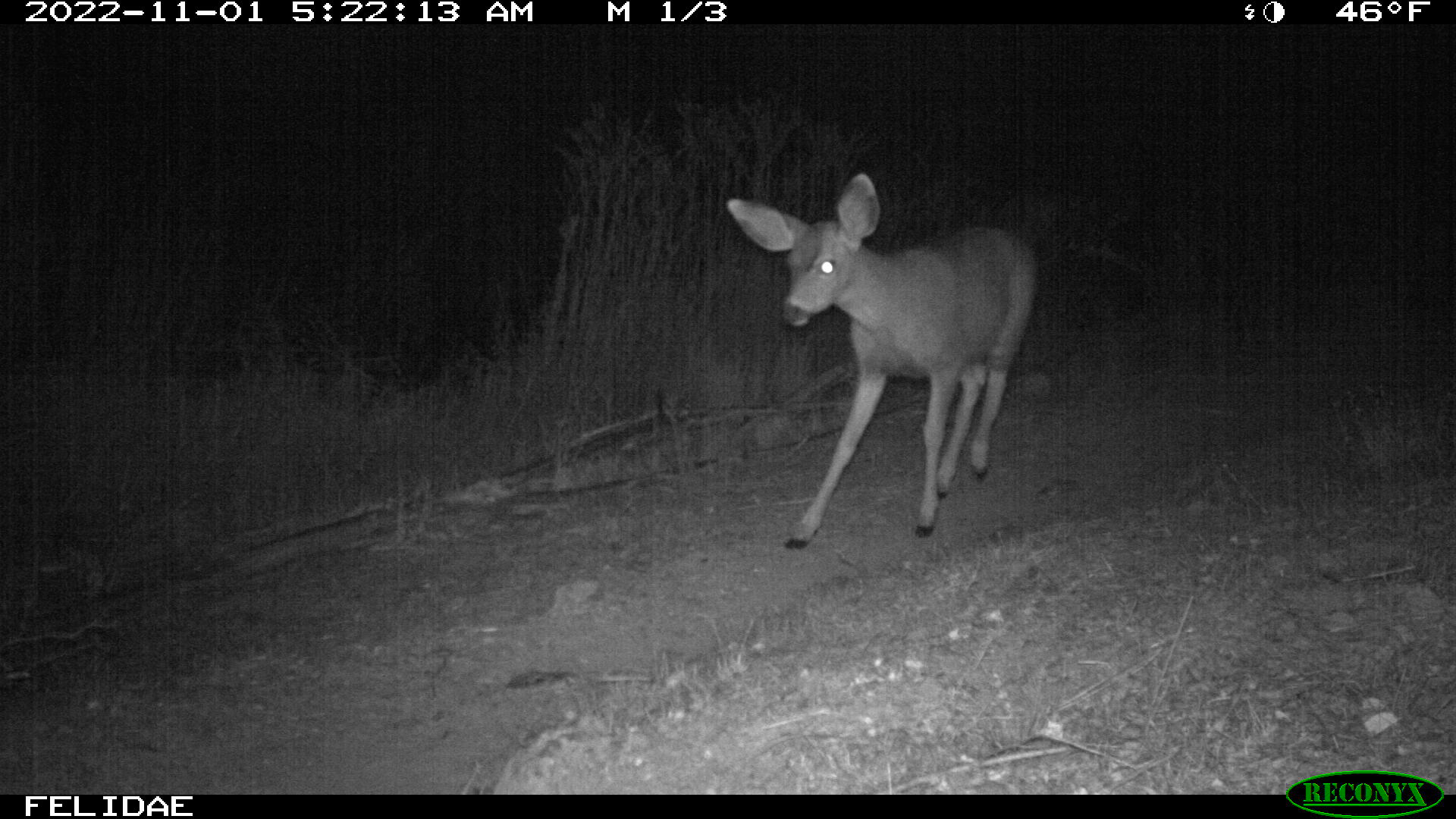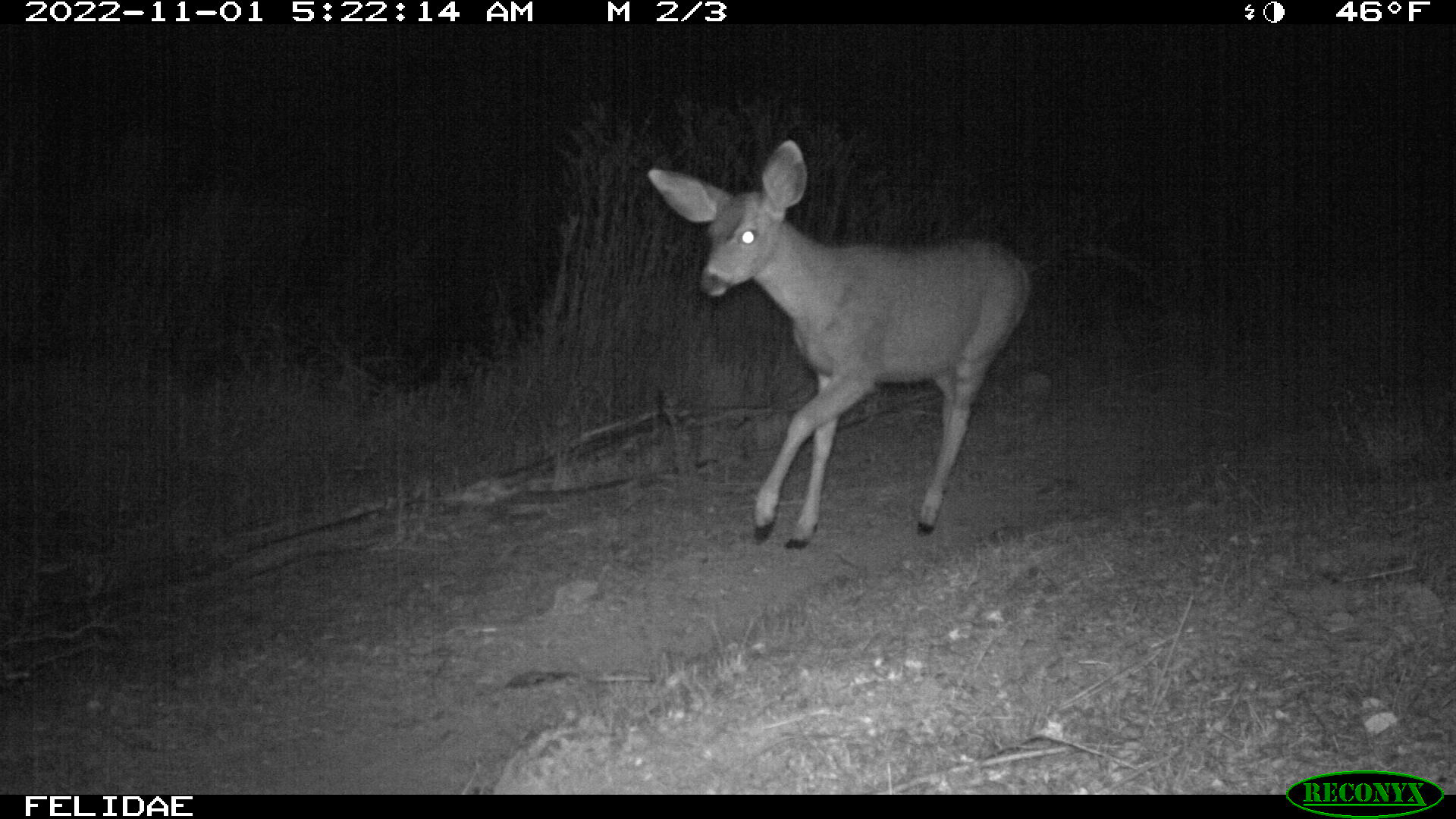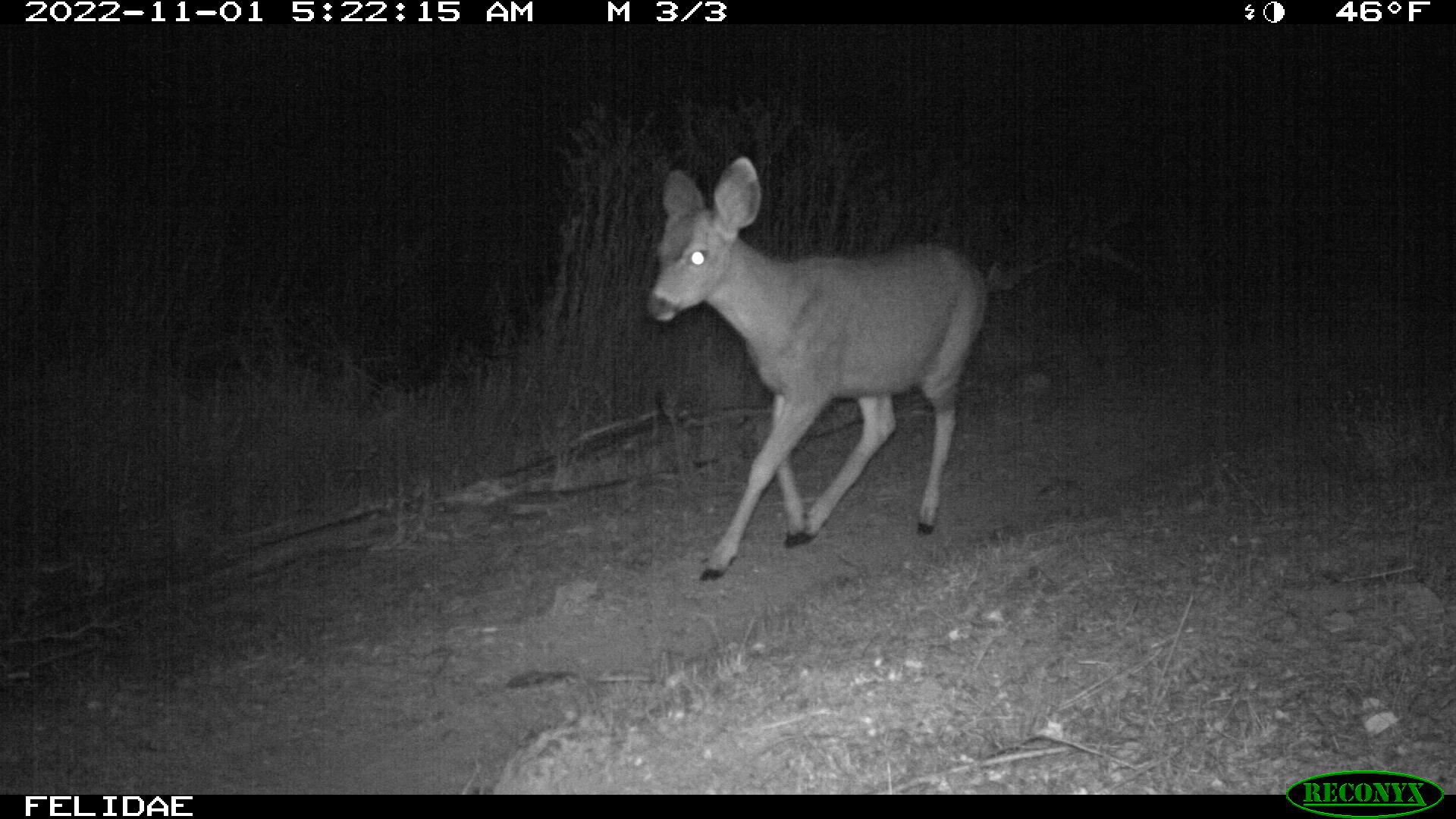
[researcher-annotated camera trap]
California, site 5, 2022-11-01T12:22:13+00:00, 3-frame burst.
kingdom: Animalia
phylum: Chordata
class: Mammalia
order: Artiodactyla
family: Cervidae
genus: Odocoileus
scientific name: Odocoileus hemionus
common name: mule deer